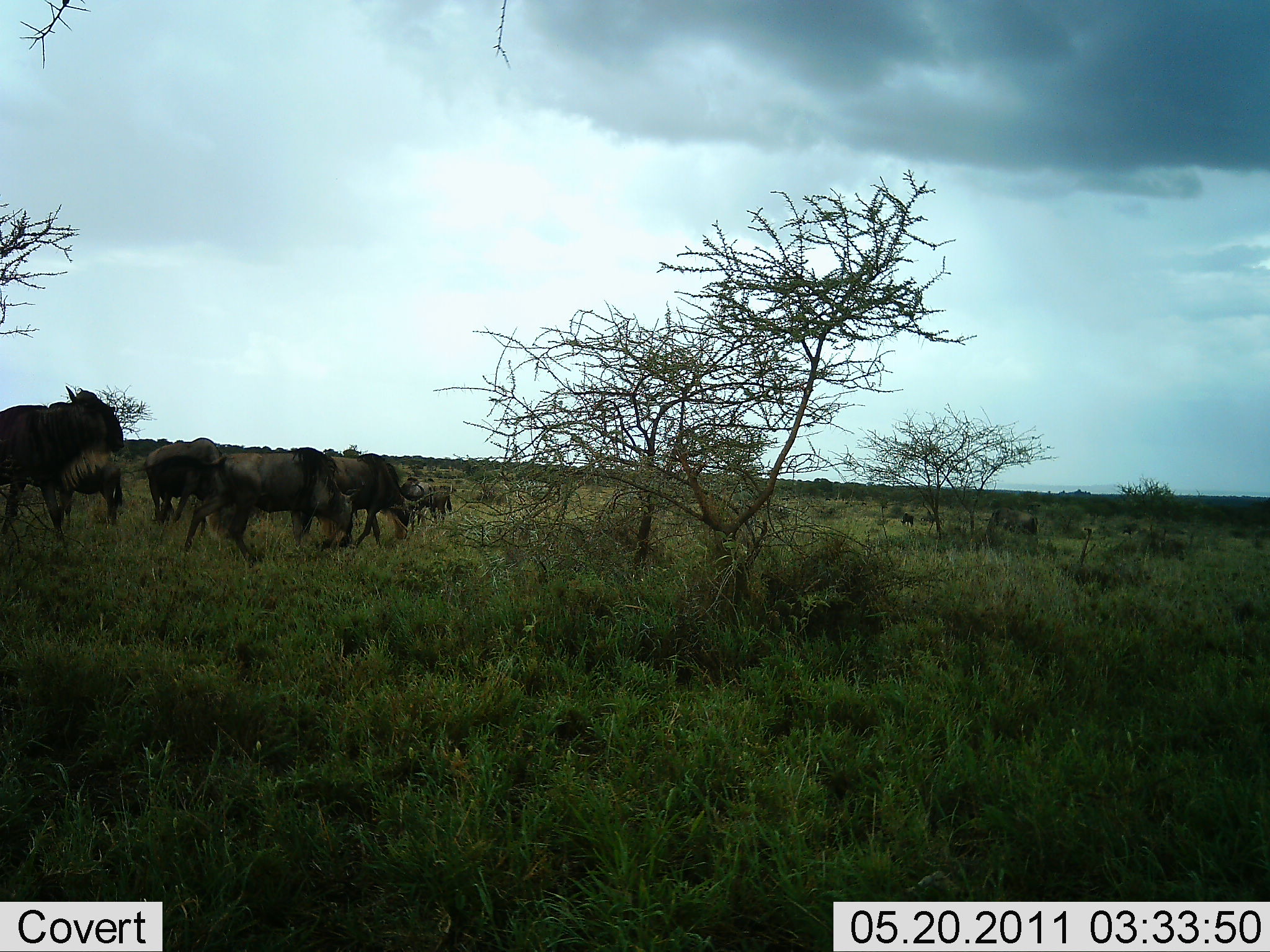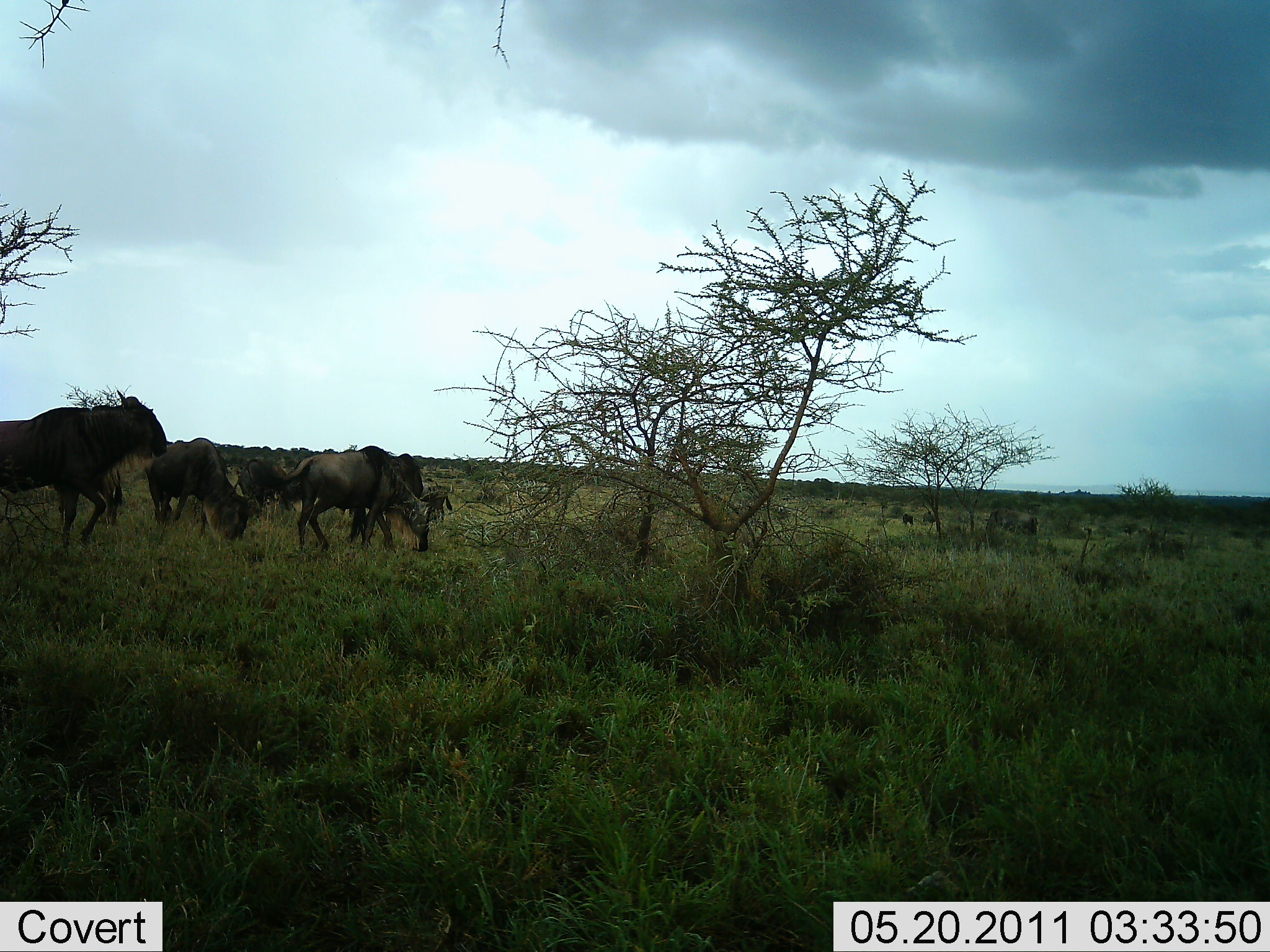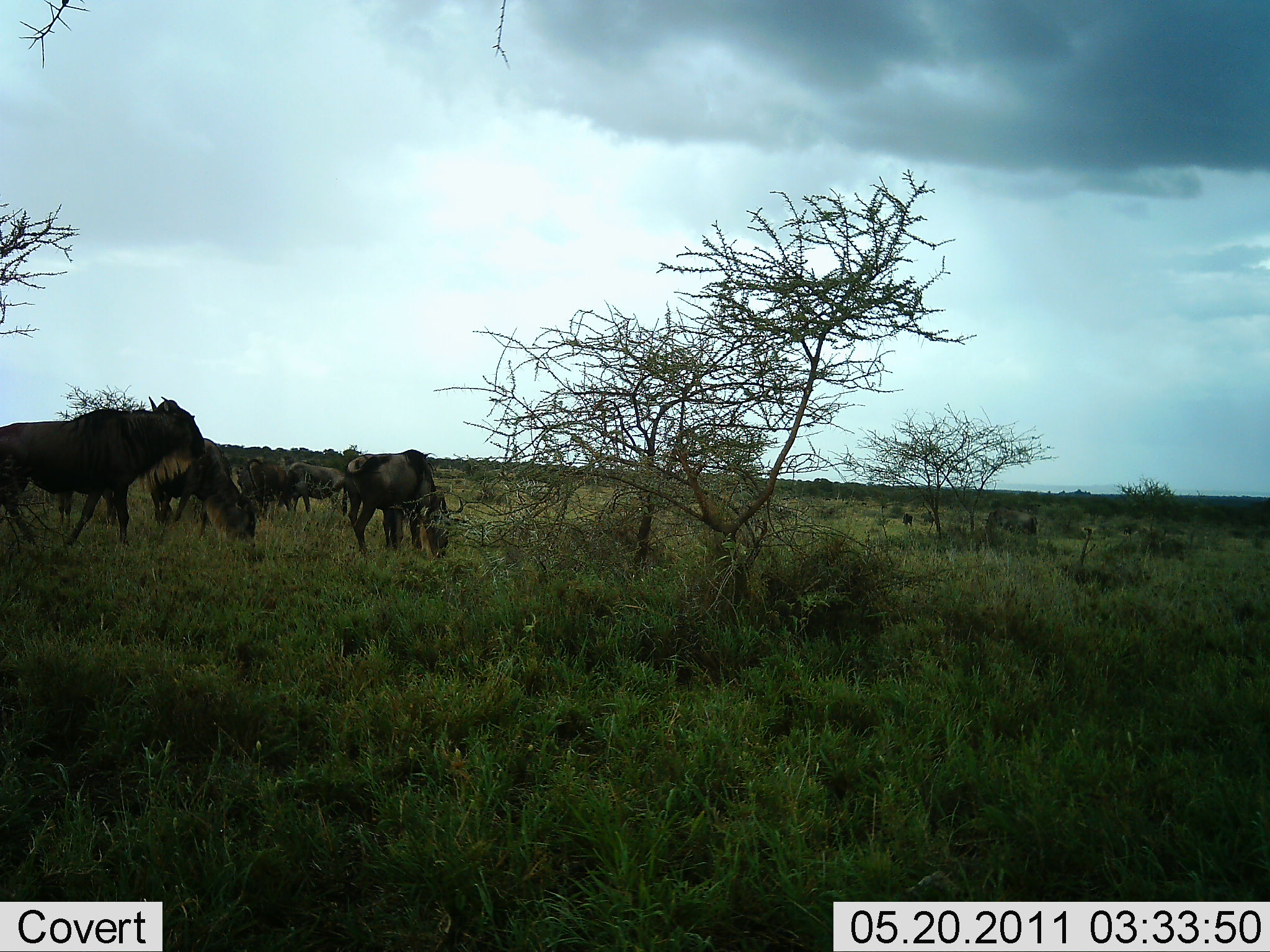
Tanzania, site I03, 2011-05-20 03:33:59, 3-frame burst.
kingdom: Animalia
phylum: Chordata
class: Mammalia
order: Artiodactyla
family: Bovidae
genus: Connochaetes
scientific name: Connochaetes taurinus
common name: blue wildebeest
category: wildebeest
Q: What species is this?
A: Wildebeest (blue wildebeest) (Connochaetes taurinus).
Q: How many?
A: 7.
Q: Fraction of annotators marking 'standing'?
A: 40%.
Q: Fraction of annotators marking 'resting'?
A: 0%.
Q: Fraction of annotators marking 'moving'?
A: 50%.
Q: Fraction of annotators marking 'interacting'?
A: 0%.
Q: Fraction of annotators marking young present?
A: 0%.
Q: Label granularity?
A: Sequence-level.